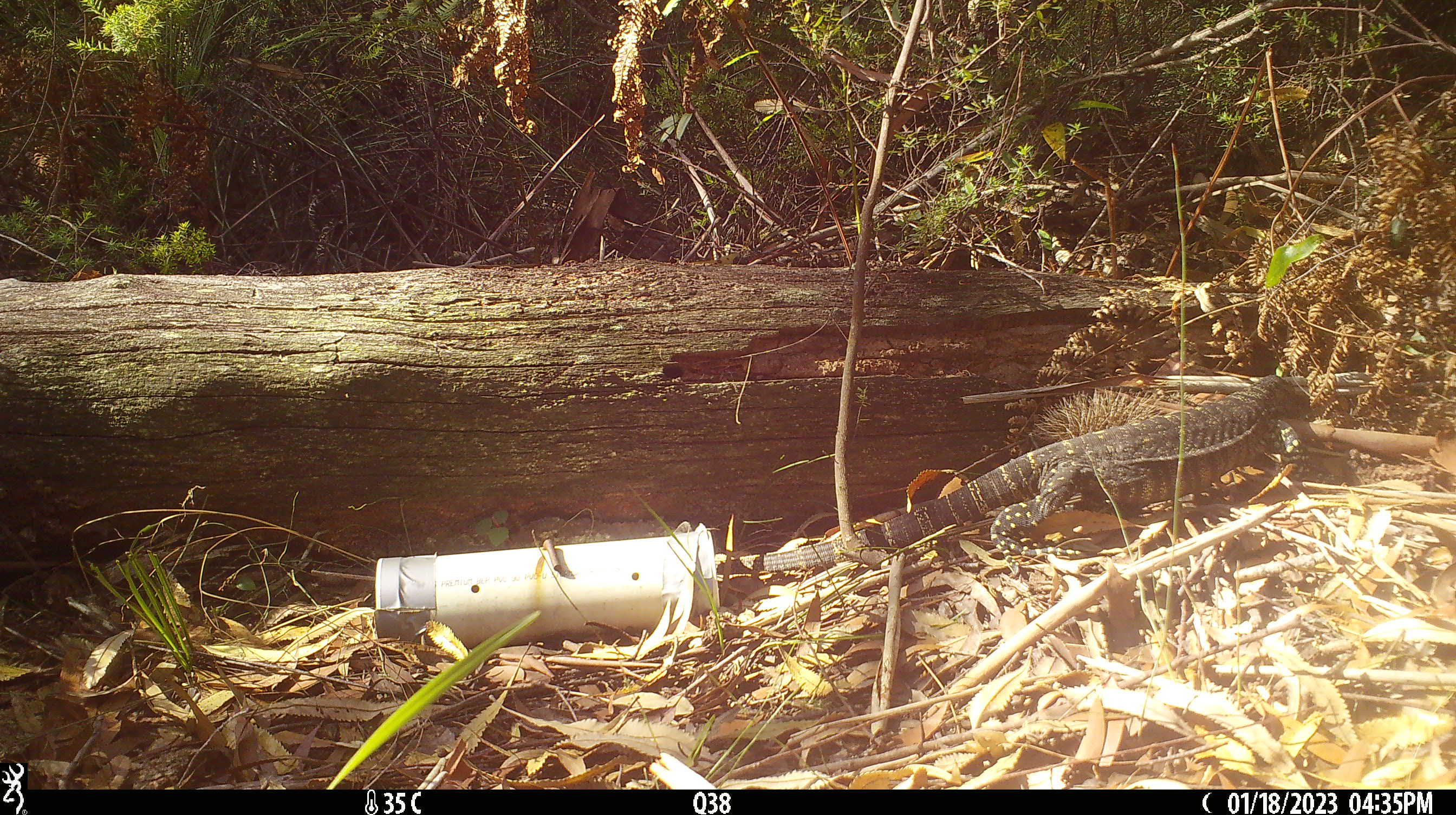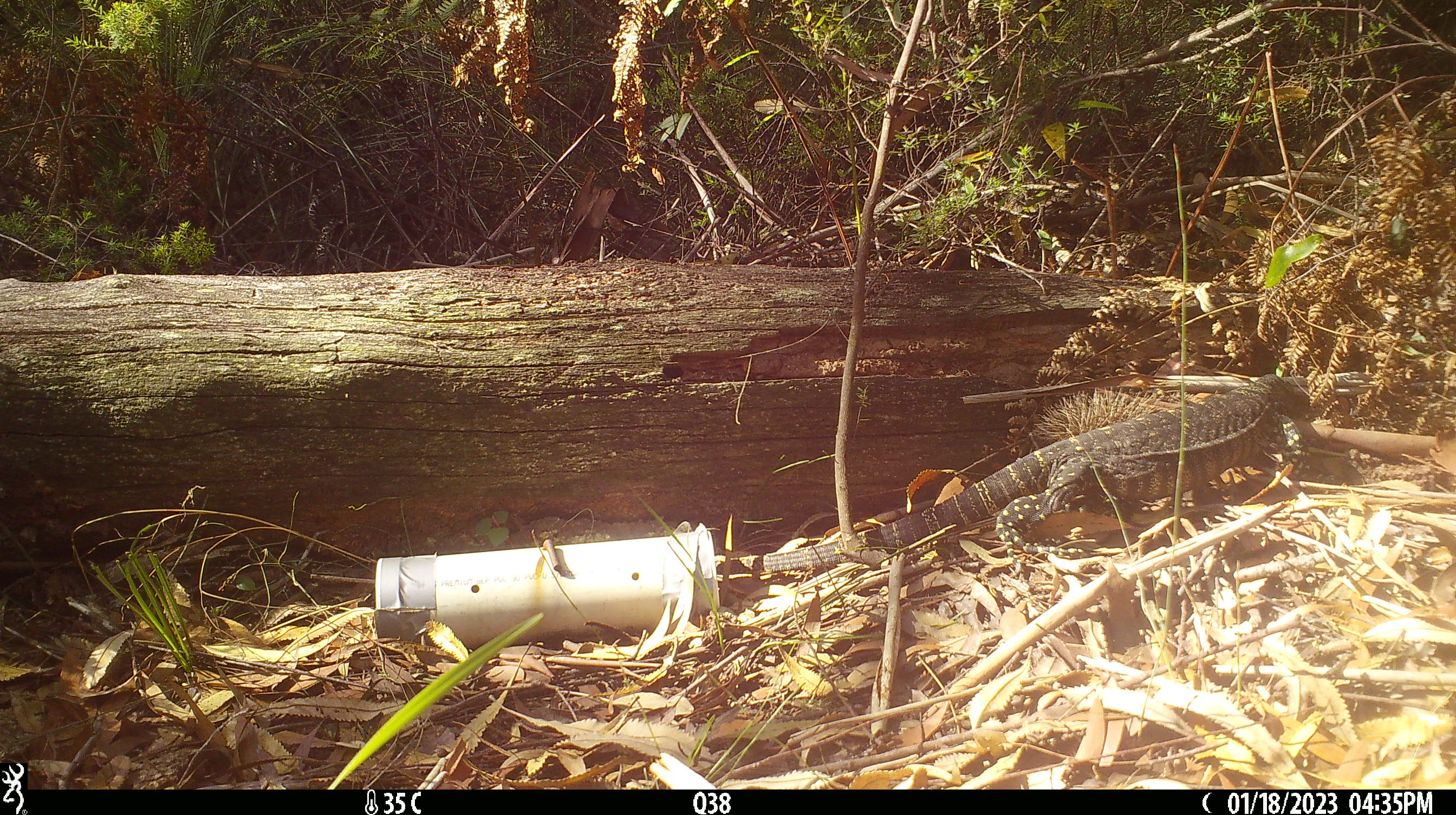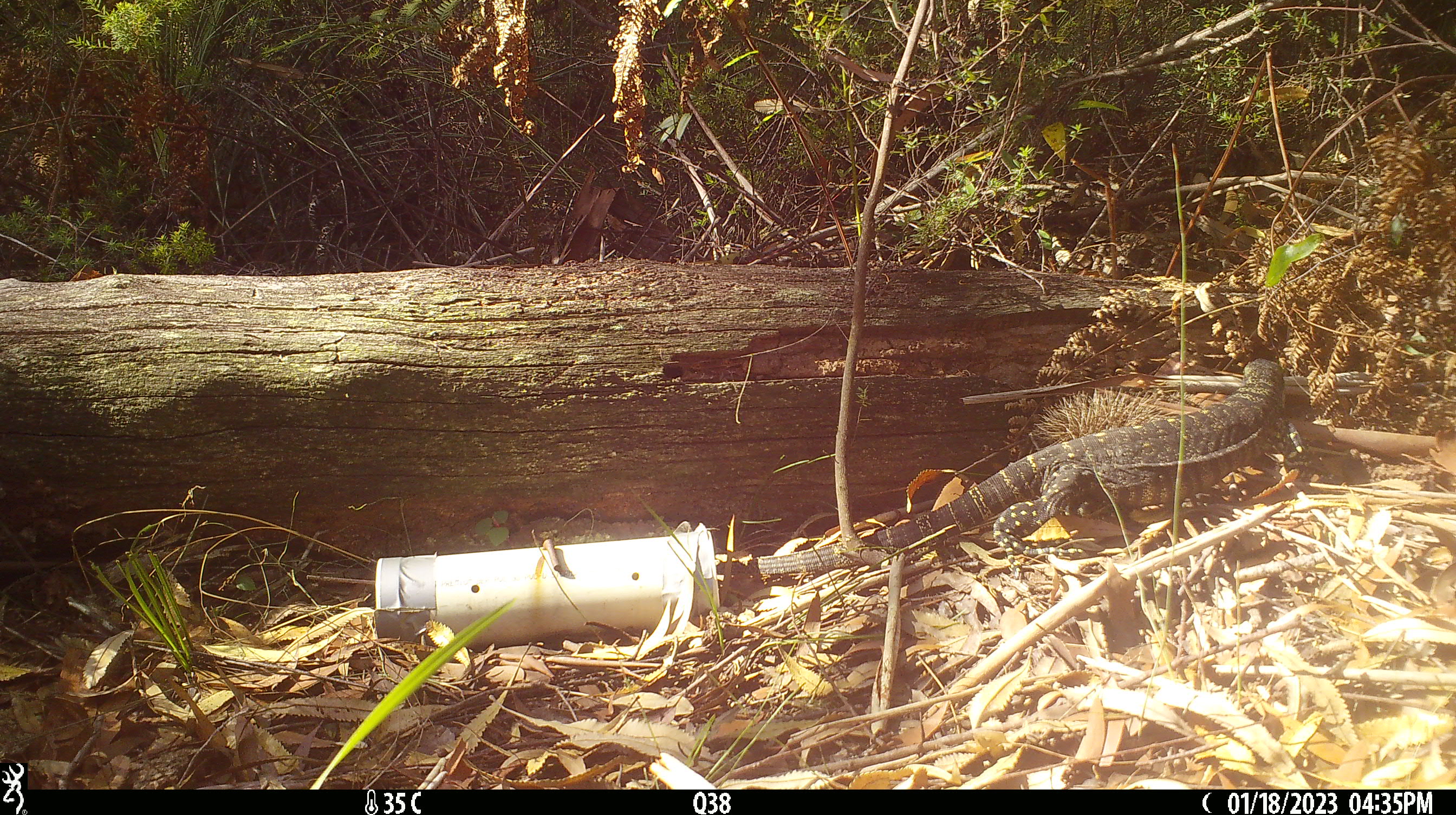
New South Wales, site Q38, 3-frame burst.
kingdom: Animalia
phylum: Chordata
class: Reptilia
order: Squamata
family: Varanidae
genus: Varanus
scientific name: Varanus varius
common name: lace monitor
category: goanna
Goanna (lace monitor) (Varanus varius).